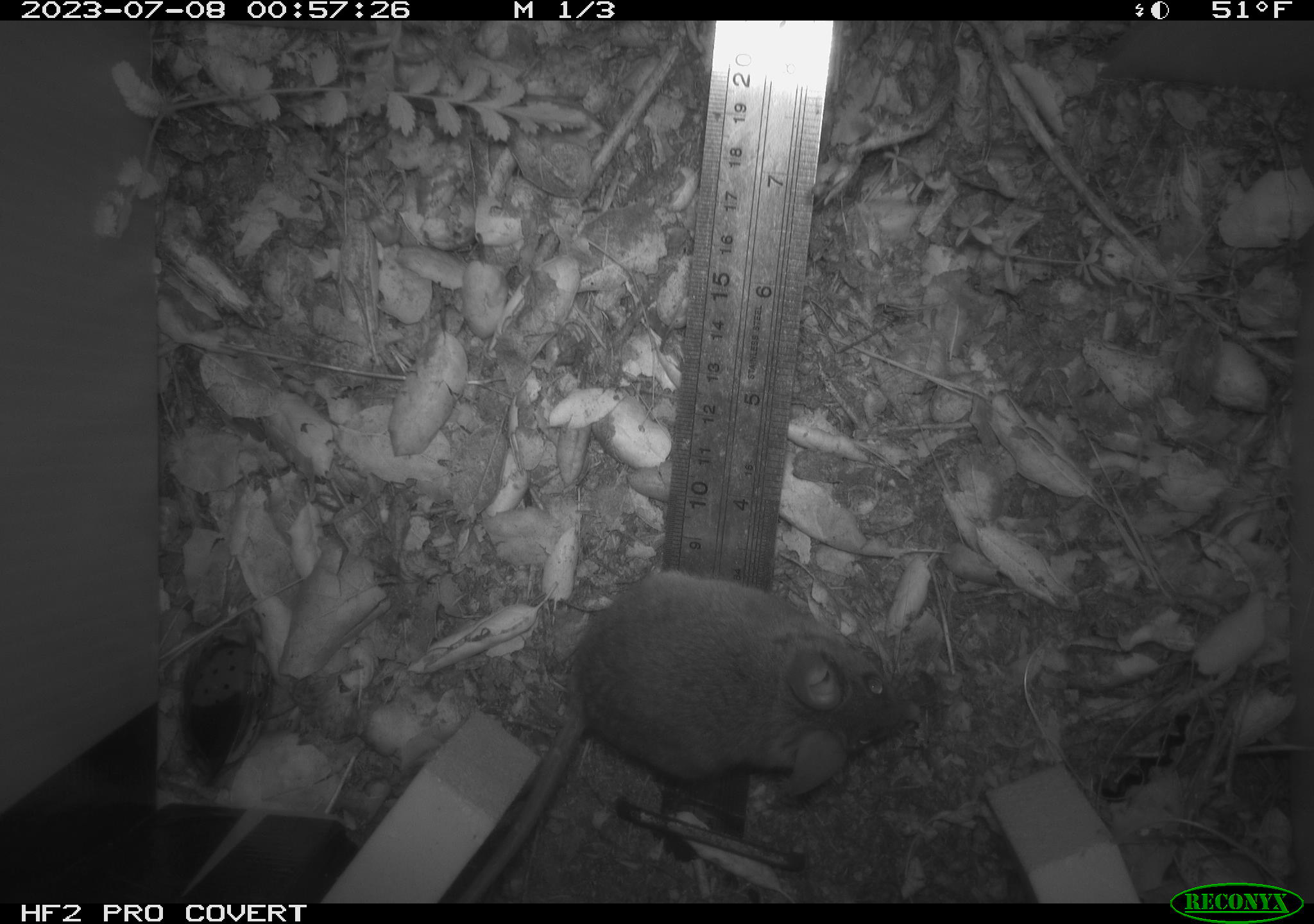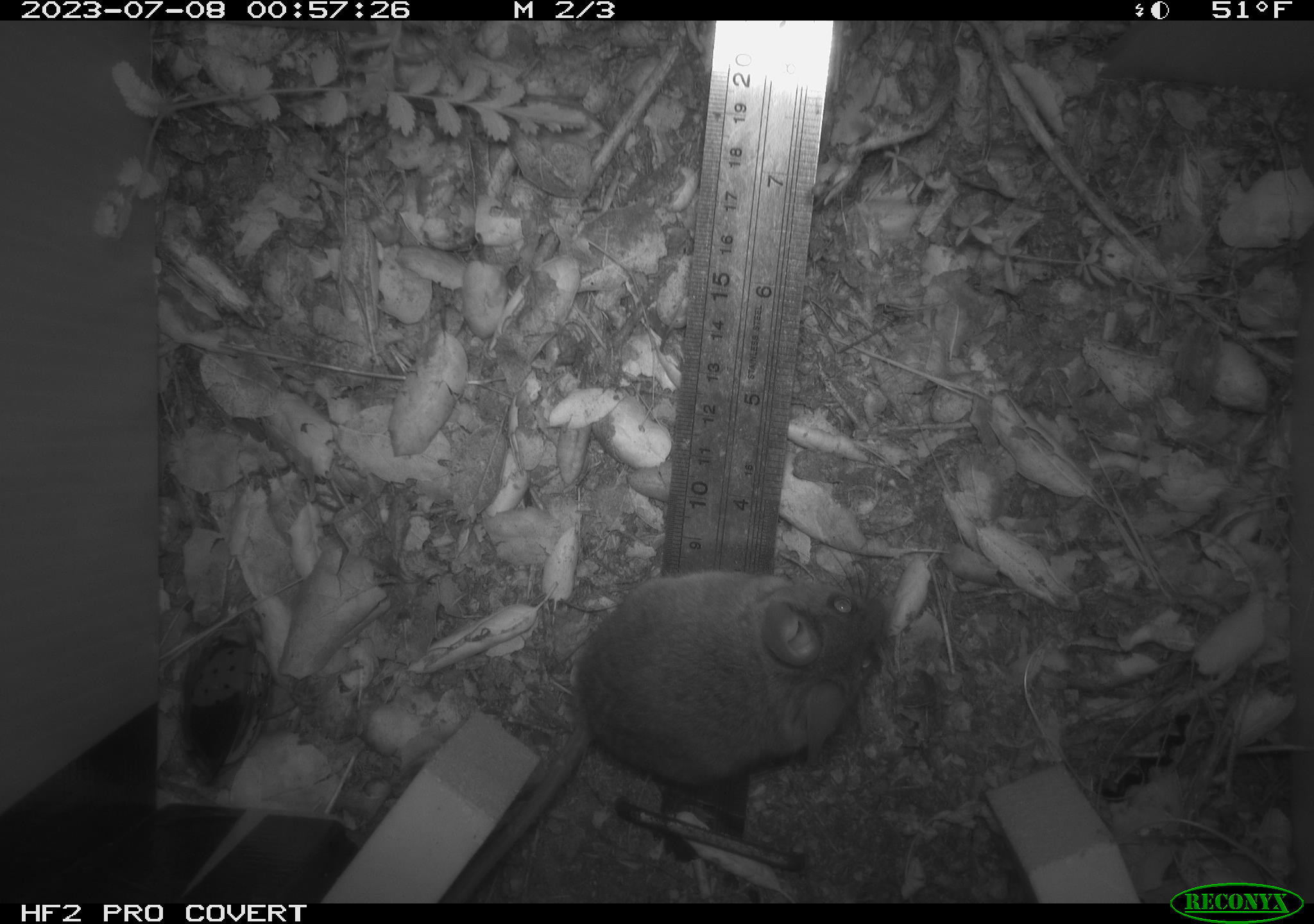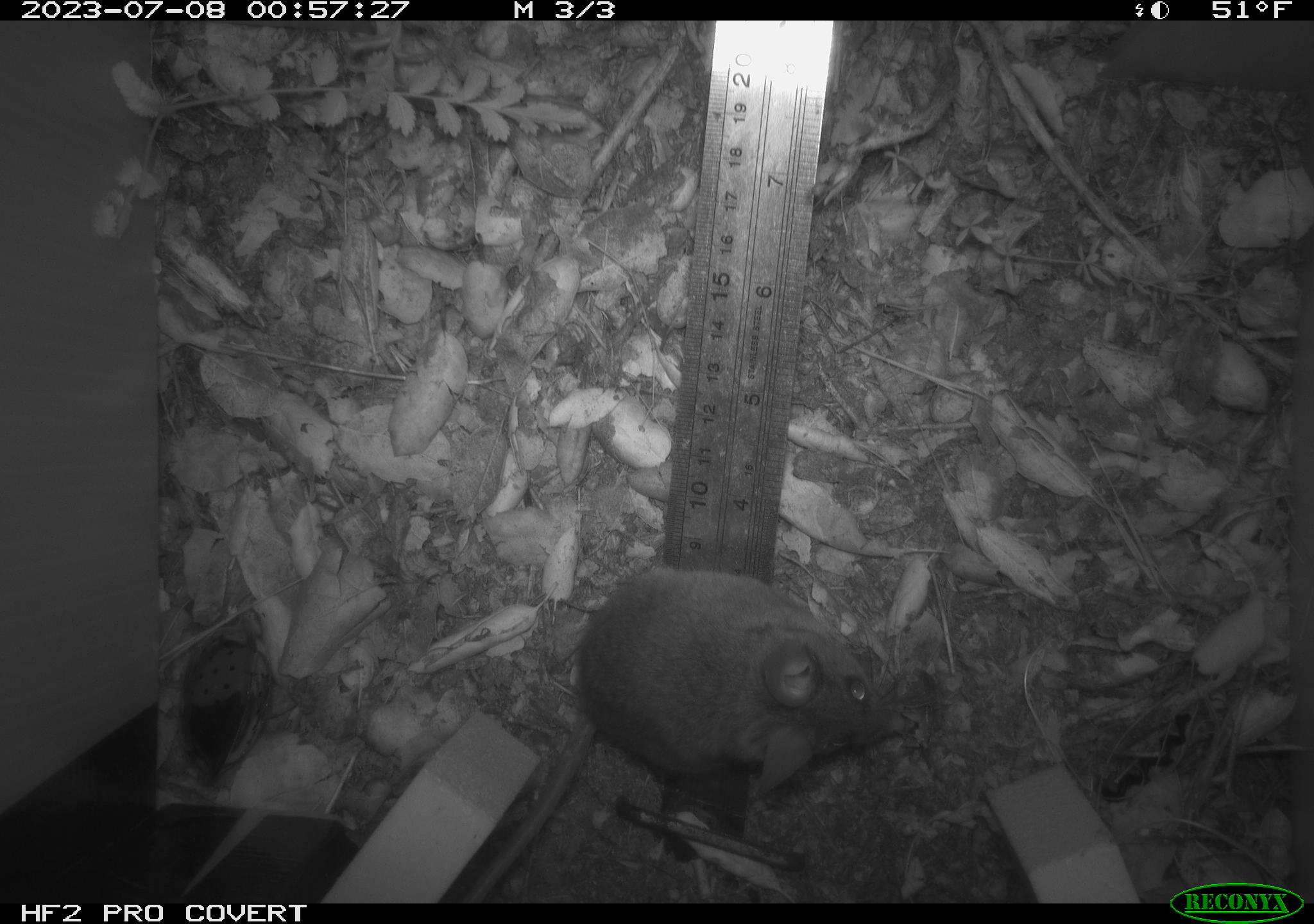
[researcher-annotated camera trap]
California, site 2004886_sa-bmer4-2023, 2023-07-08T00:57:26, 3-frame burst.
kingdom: Animalia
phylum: Chordata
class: Mammalia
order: Rodentia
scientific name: Rodentia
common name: mouse species